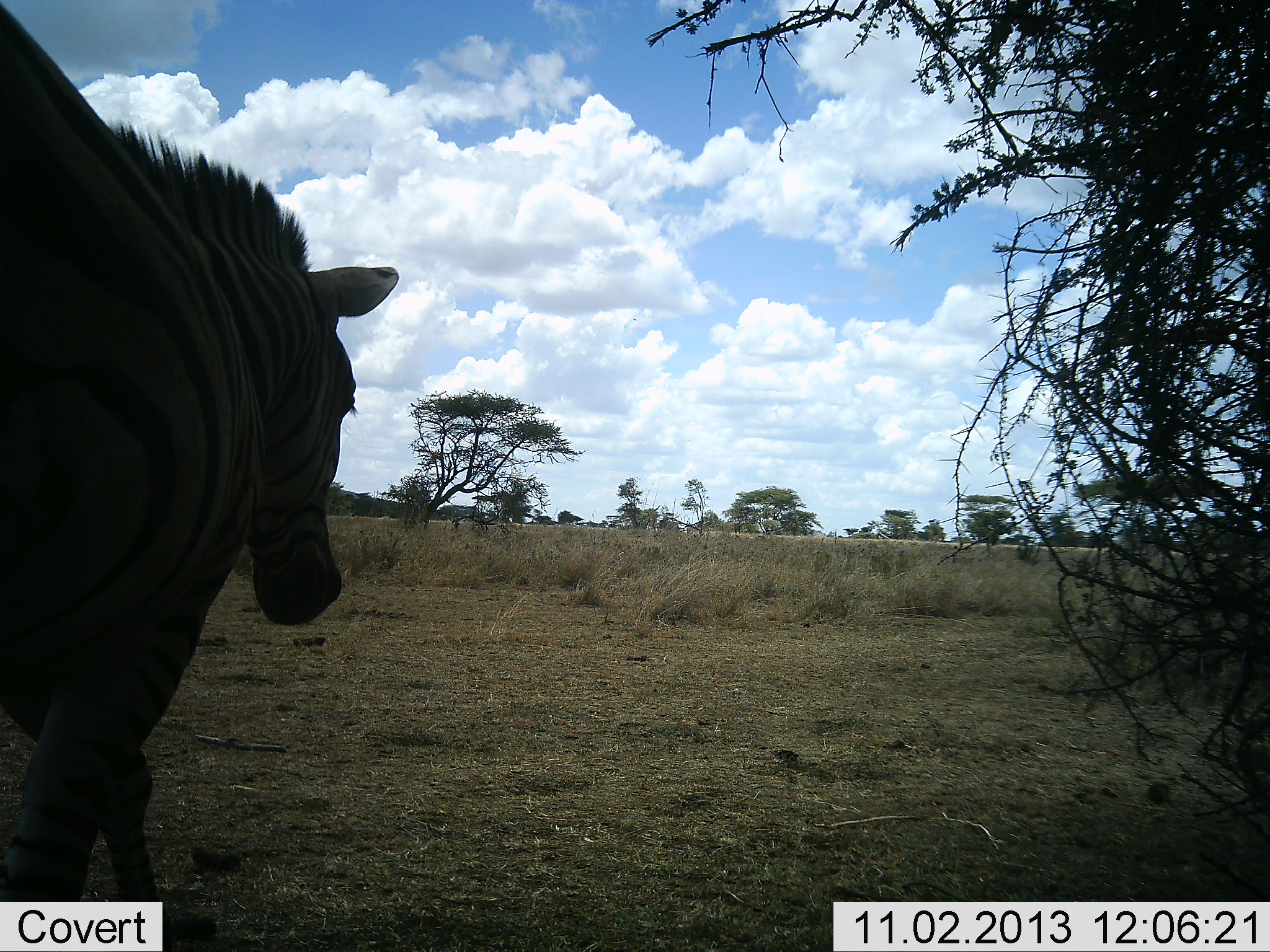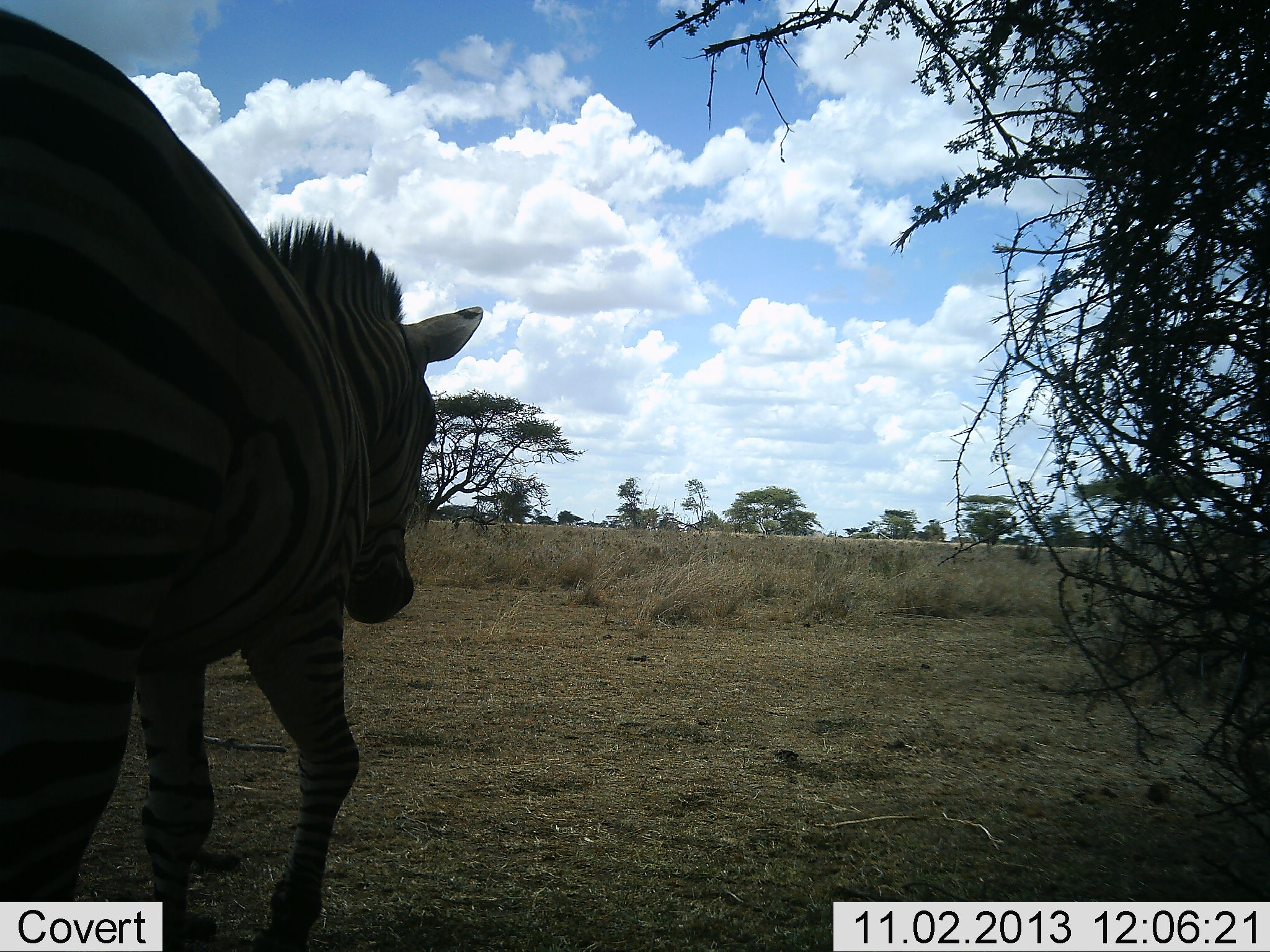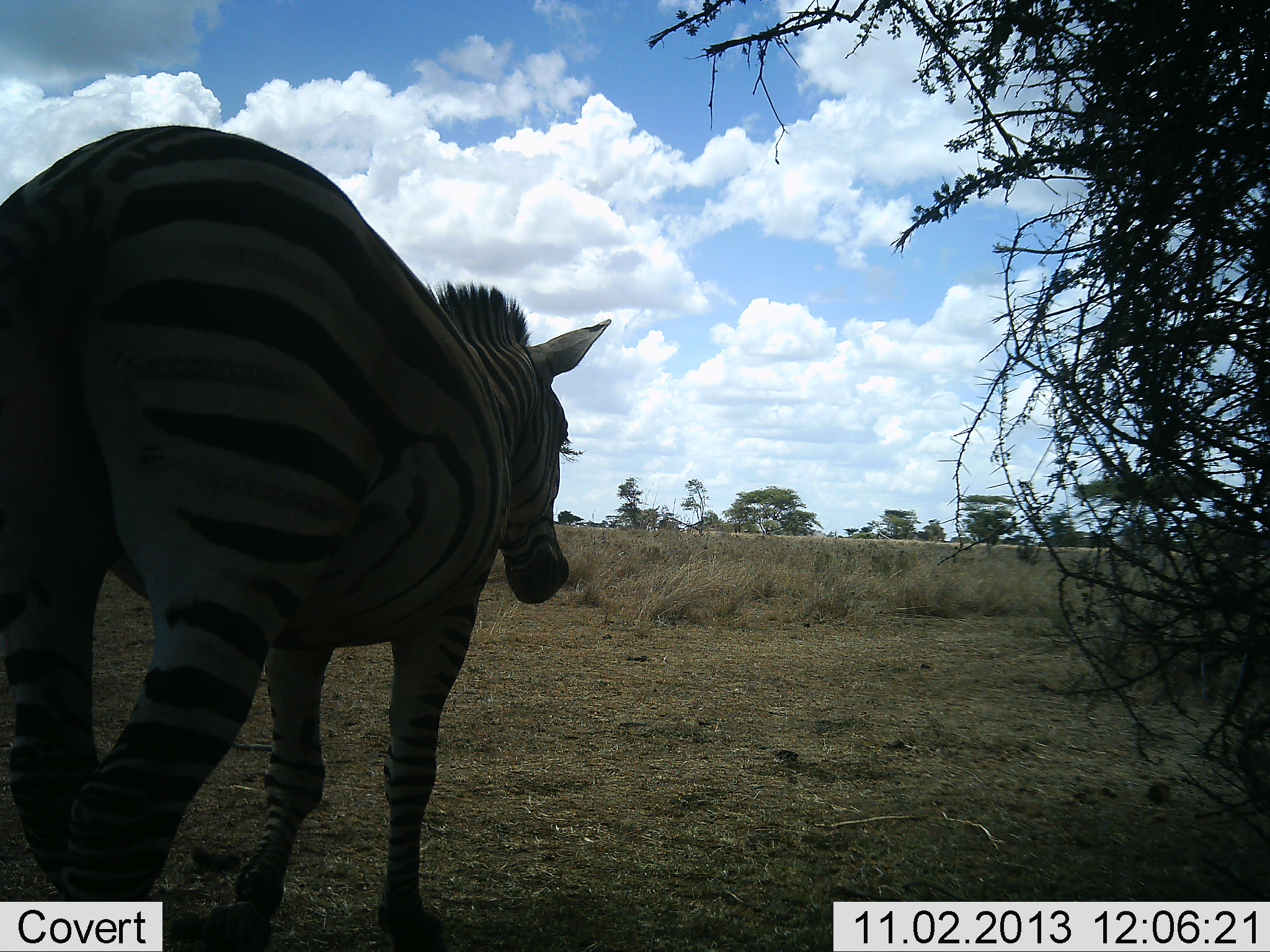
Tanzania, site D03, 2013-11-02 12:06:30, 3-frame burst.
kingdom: Animalia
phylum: Chordata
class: Mammalia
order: Perissodactyla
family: Equidae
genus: Equus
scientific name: Equus quagga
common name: plains zebra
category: zebra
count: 1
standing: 0%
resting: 0%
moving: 100%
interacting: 0%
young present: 0%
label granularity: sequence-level